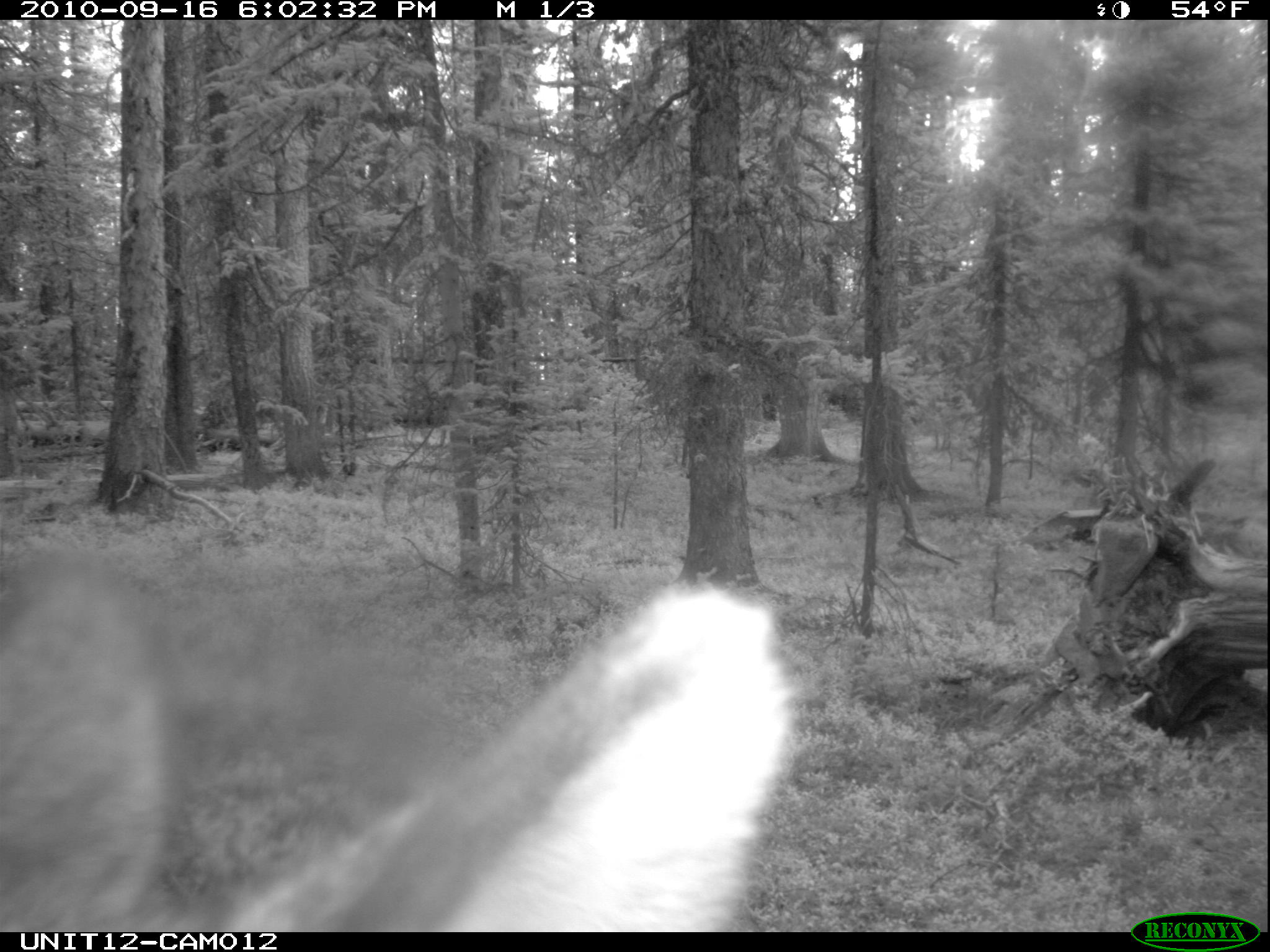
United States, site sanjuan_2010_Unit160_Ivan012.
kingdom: Animalia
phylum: Chordata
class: Mammalia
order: Artiodactyla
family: Cervidae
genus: Cervus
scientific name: Cervus elaphus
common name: red deer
Cervus elaphus (red deer).